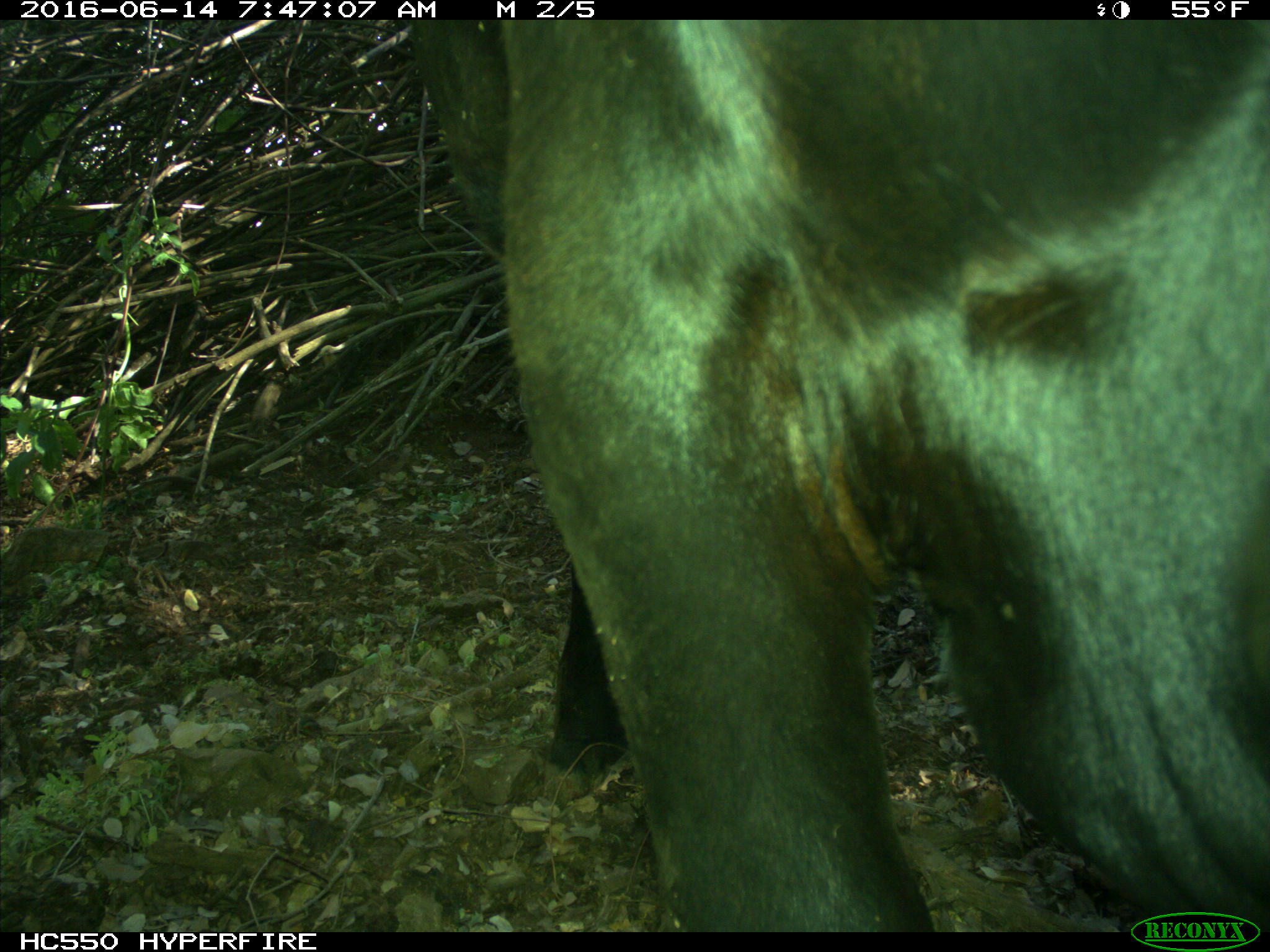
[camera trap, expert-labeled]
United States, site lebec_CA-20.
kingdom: Animalia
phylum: Chordata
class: Mammalia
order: Artiodactyla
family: Bovidae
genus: Bos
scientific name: Bos taurus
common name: domestic cow